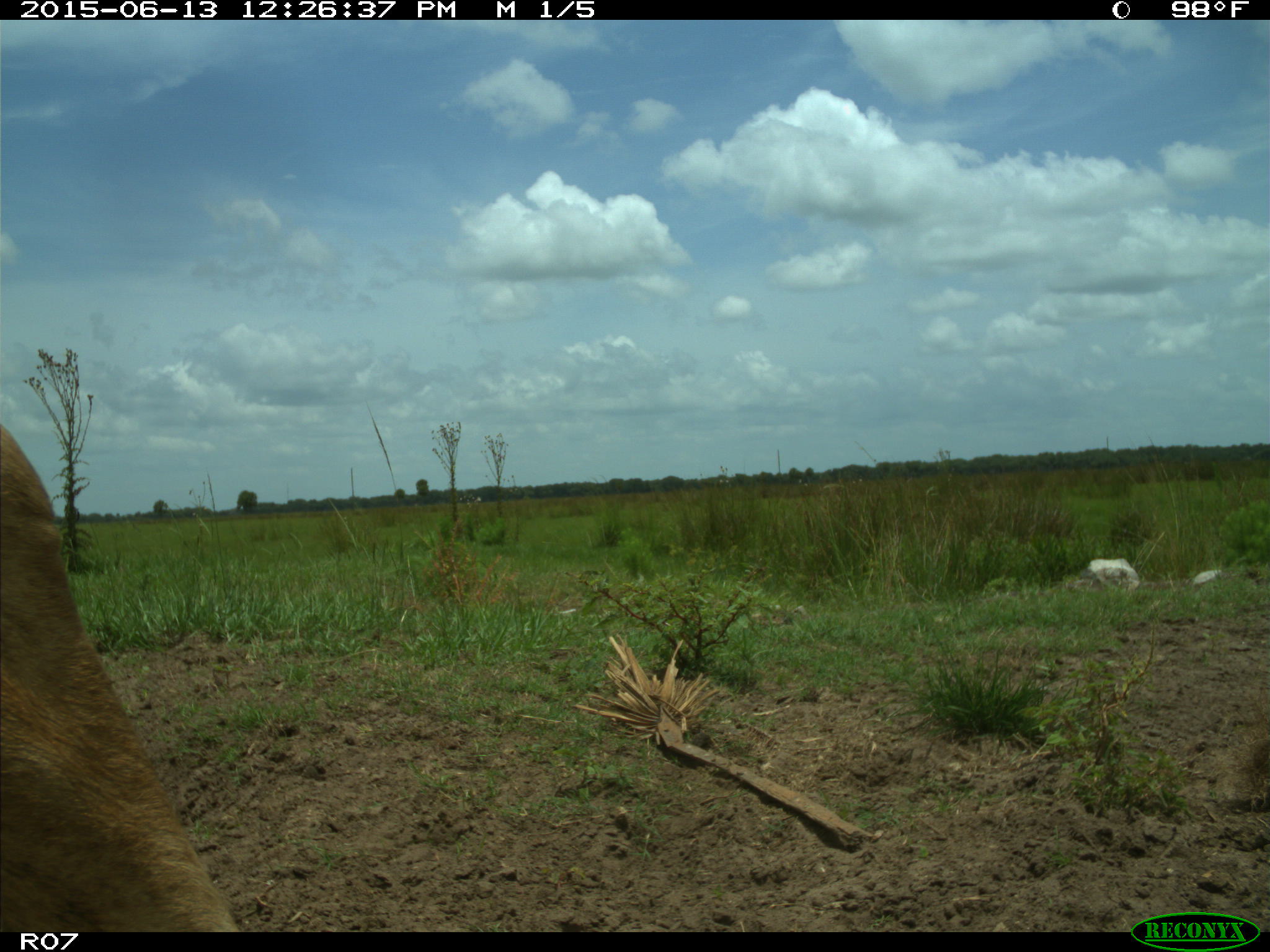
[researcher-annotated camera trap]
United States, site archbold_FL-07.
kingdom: Animalia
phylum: Chordata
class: Mammalia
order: Artiodactyla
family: Bovidae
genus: Bos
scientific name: Bos taurus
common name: domestic cow